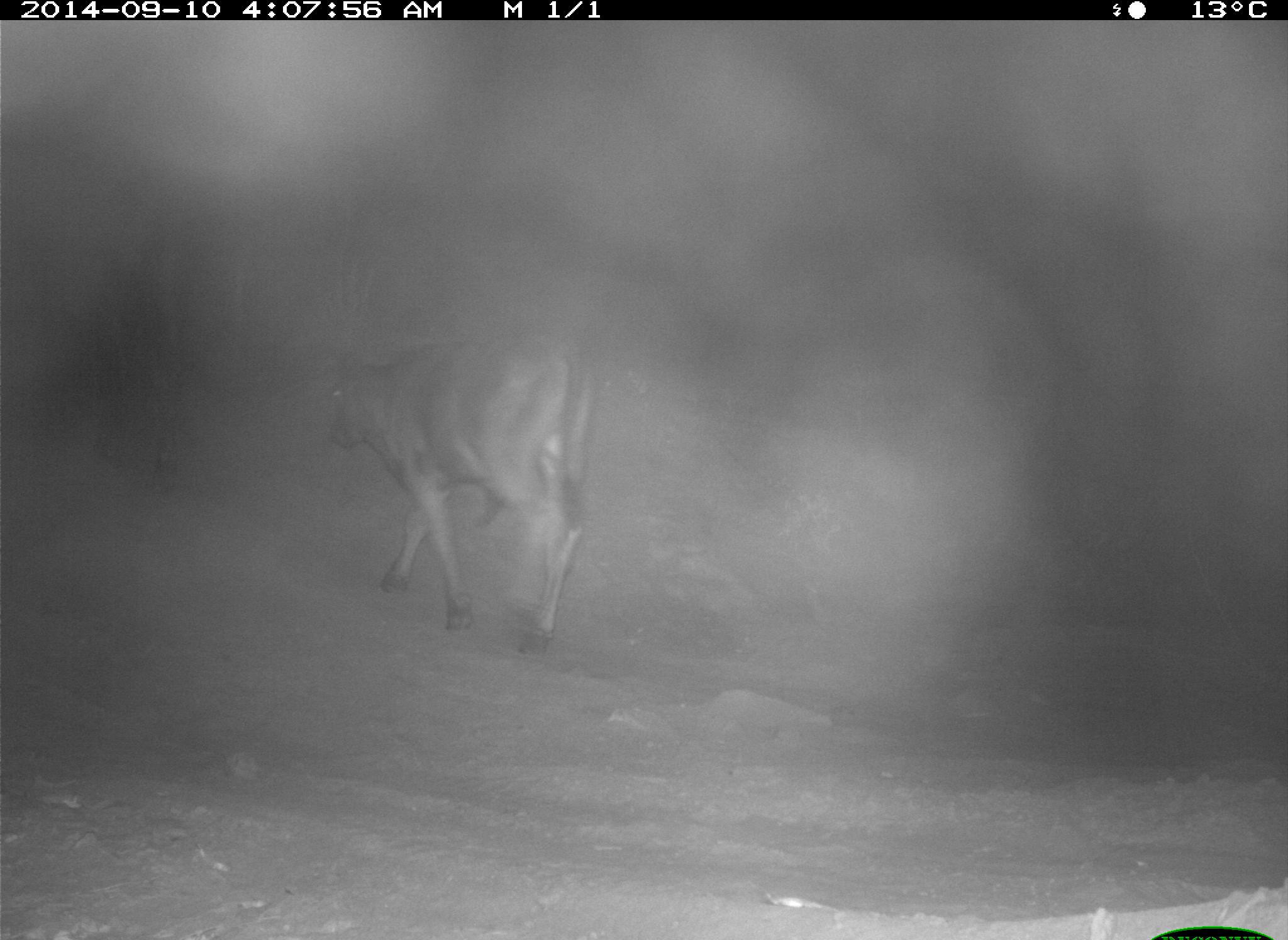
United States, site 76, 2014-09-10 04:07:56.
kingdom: Animalia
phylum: Chordata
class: Mammalia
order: Artiodactyla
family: Bovidae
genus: Bos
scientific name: Bos taurus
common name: cow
Cow (Bos taurus).